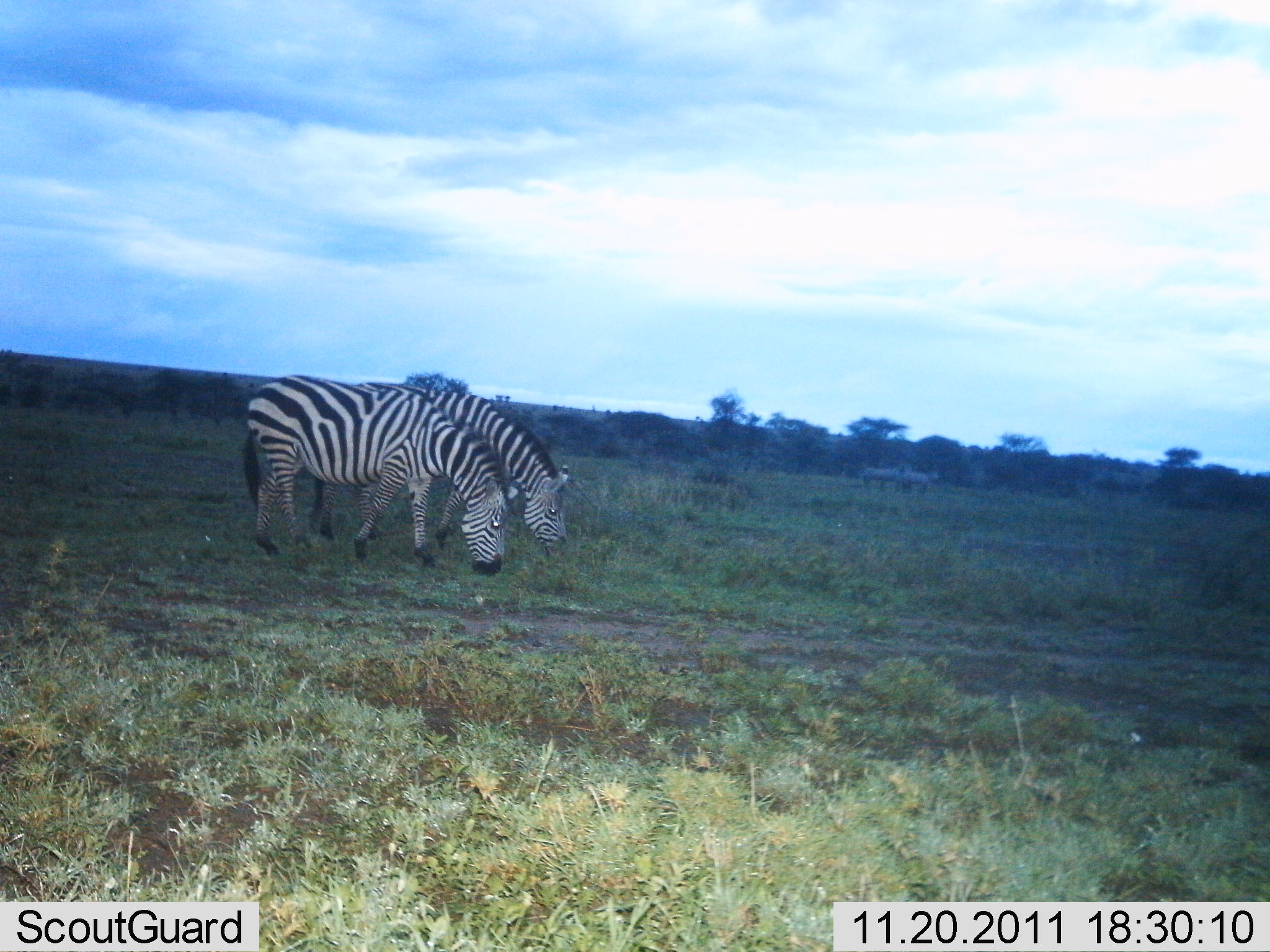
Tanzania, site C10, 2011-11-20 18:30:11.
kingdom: Animalia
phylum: Chordata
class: Mammalia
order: Perissodactyla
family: Equidae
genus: Equus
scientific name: Equus quagga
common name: plains zebra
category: zebra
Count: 2.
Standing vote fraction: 0%.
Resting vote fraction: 0%.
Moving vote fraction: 8%.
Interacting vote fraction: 0%.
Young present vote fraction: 0%.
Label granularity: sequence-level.